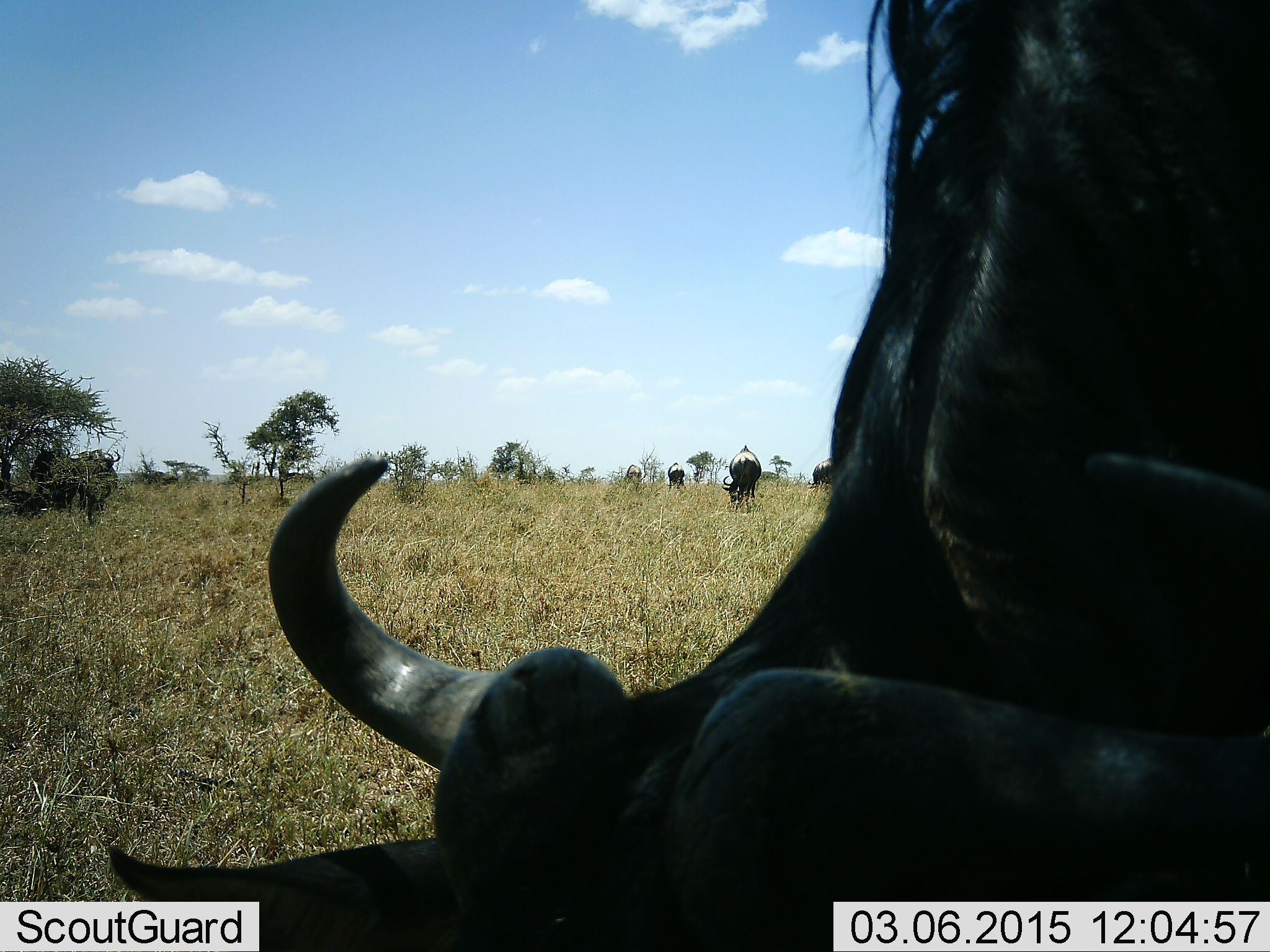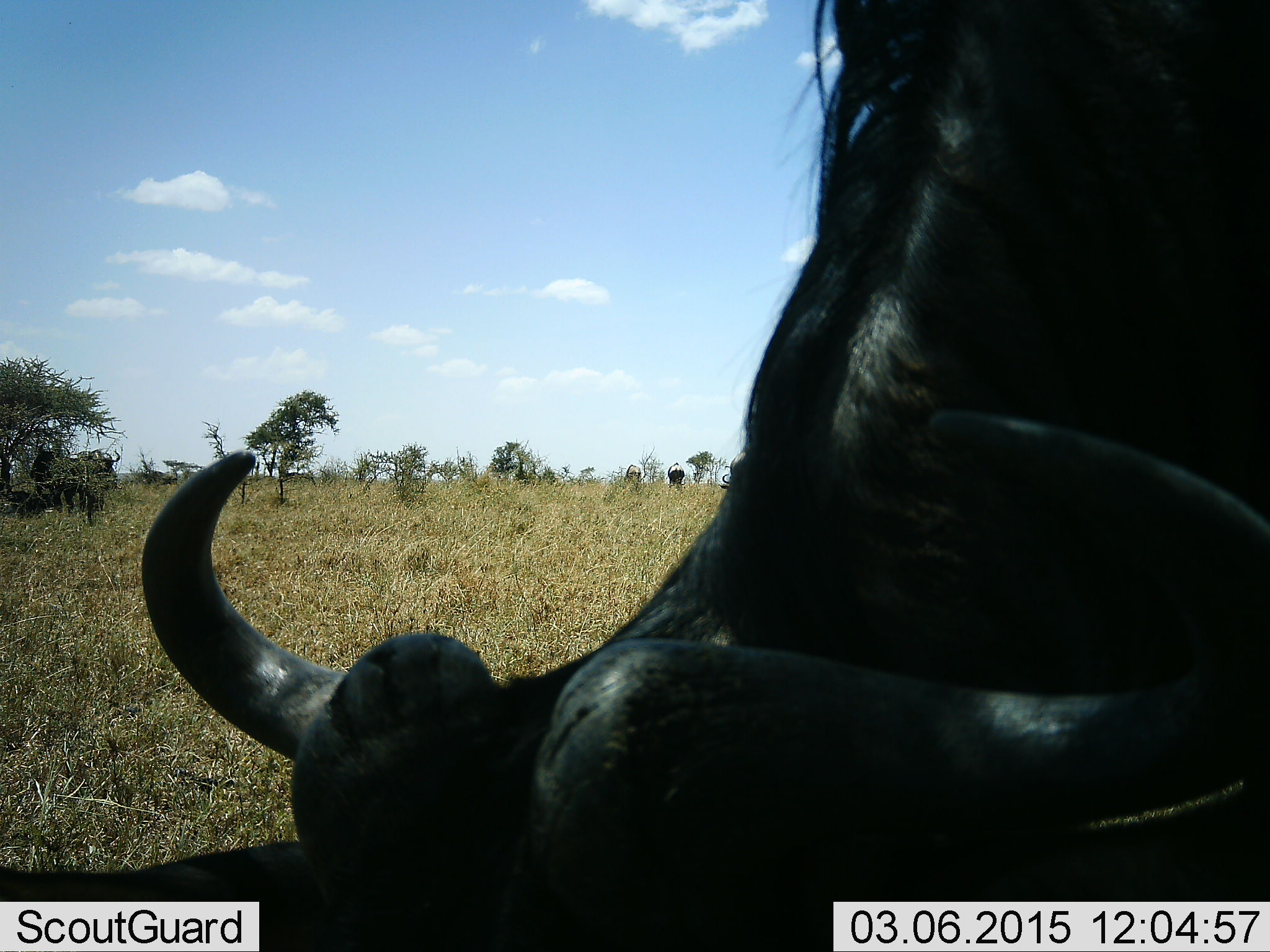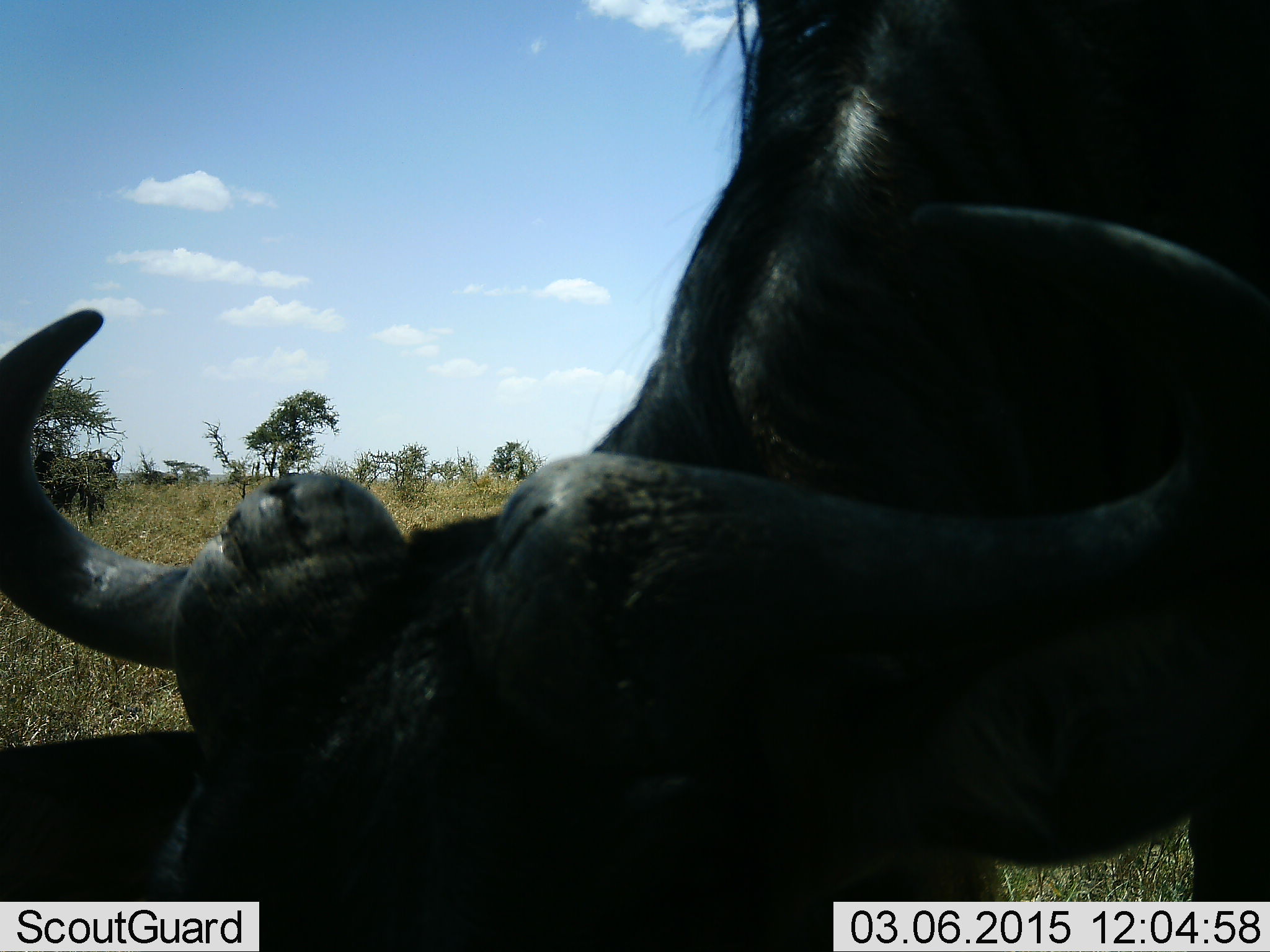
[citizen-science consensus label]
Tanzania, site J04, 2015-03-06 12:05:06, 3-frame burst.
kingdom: Animalia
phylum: Chordata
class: Mammalia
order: Artiodactyla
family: Bovidae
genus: Connochaetes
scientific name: Connochaetes taurinus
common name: blue wildebeest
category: wildebeest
Wildebeest (blue wildebeest) (Connochaetes taurinus), count 5. Behavior (volunteer vote fractions): standing 40%, resting 10%, moving 20%, interacting 0%. Young present (vote fraction): 0%. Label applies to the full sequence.